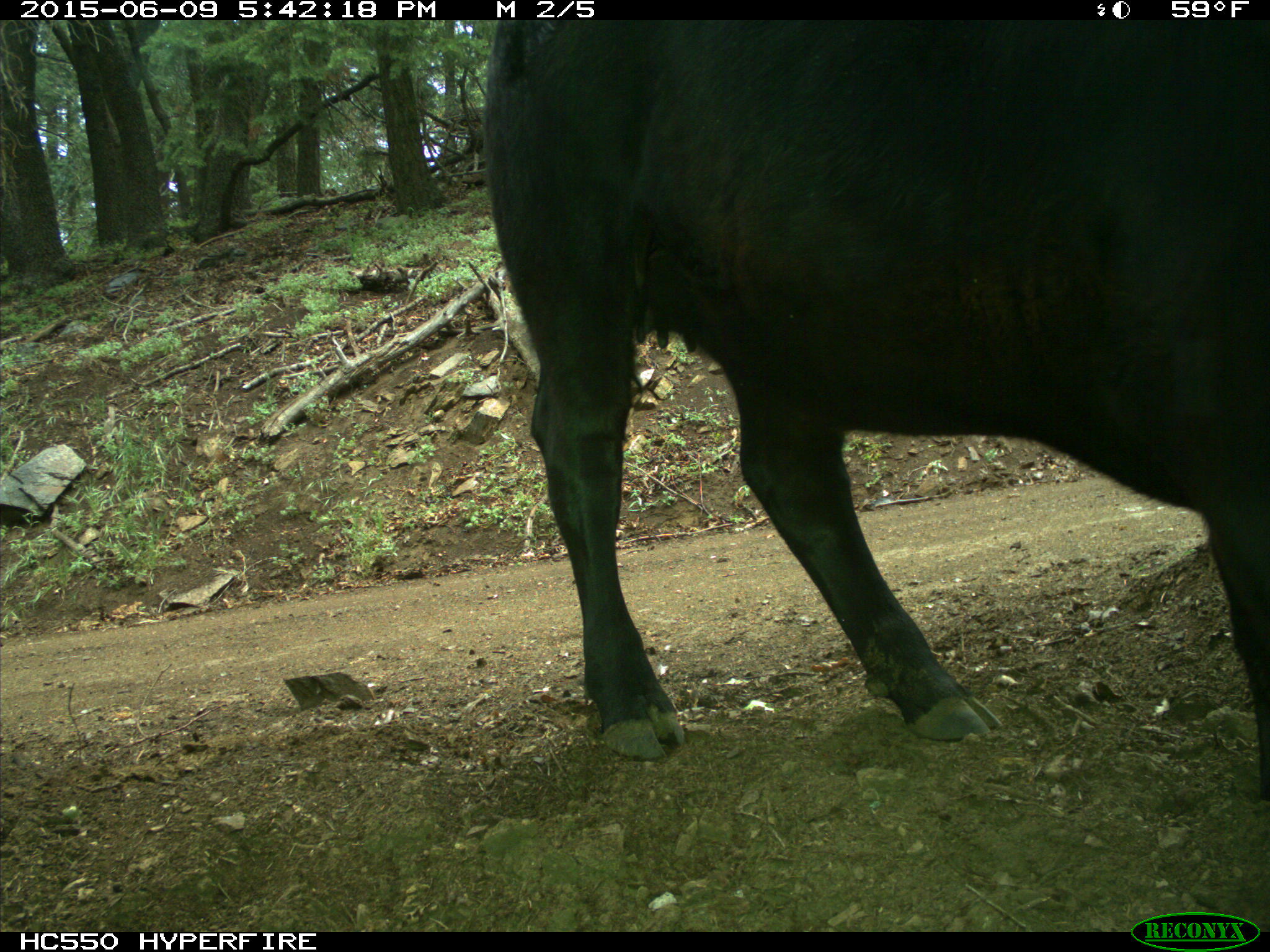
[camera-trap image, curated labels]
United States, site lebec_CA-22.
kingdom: Animalia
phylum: Chordata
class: Mammalia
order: Artiodactyla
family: Bovidae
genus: Bos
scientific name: Bos taurus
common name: domestic cow